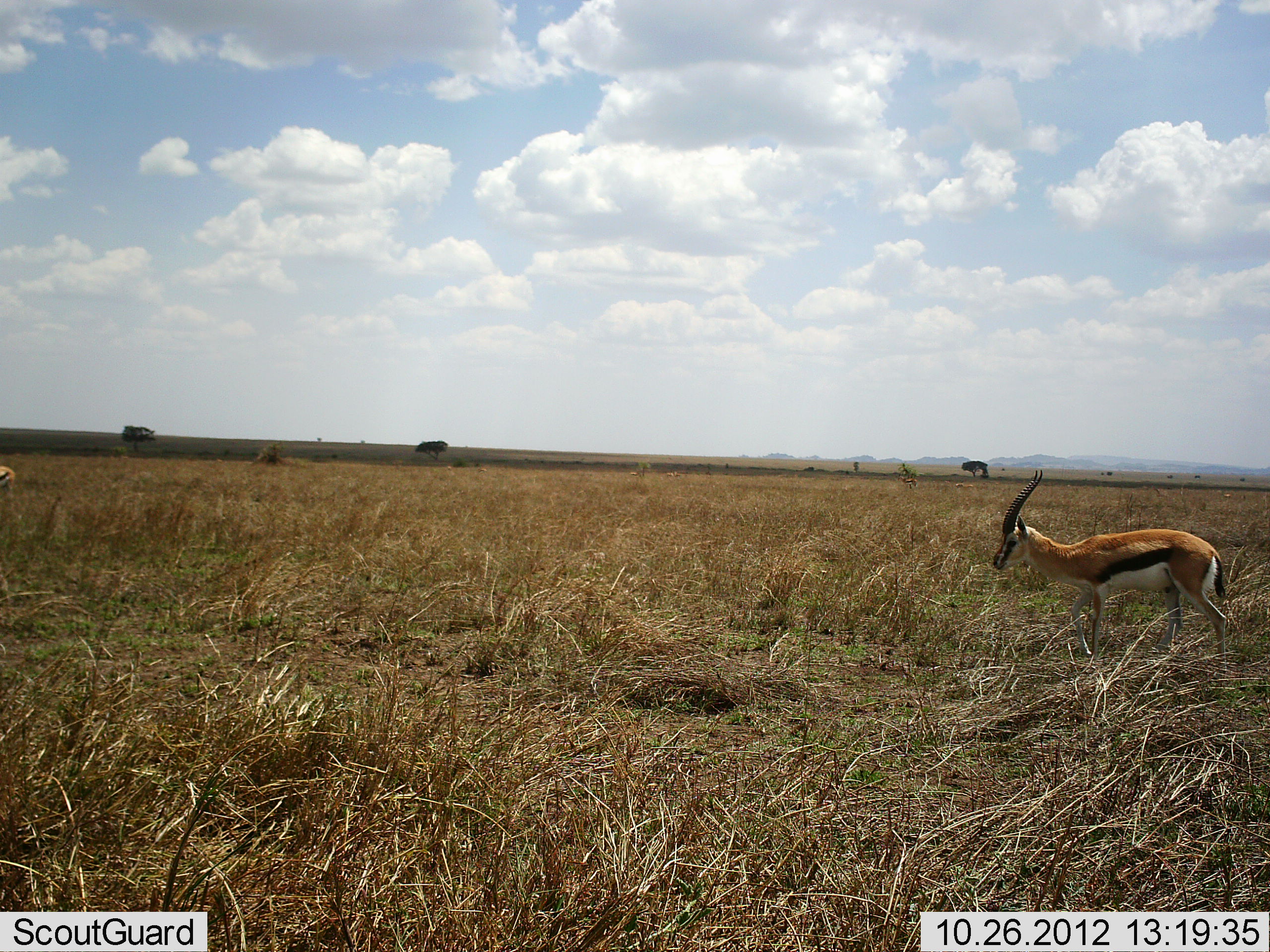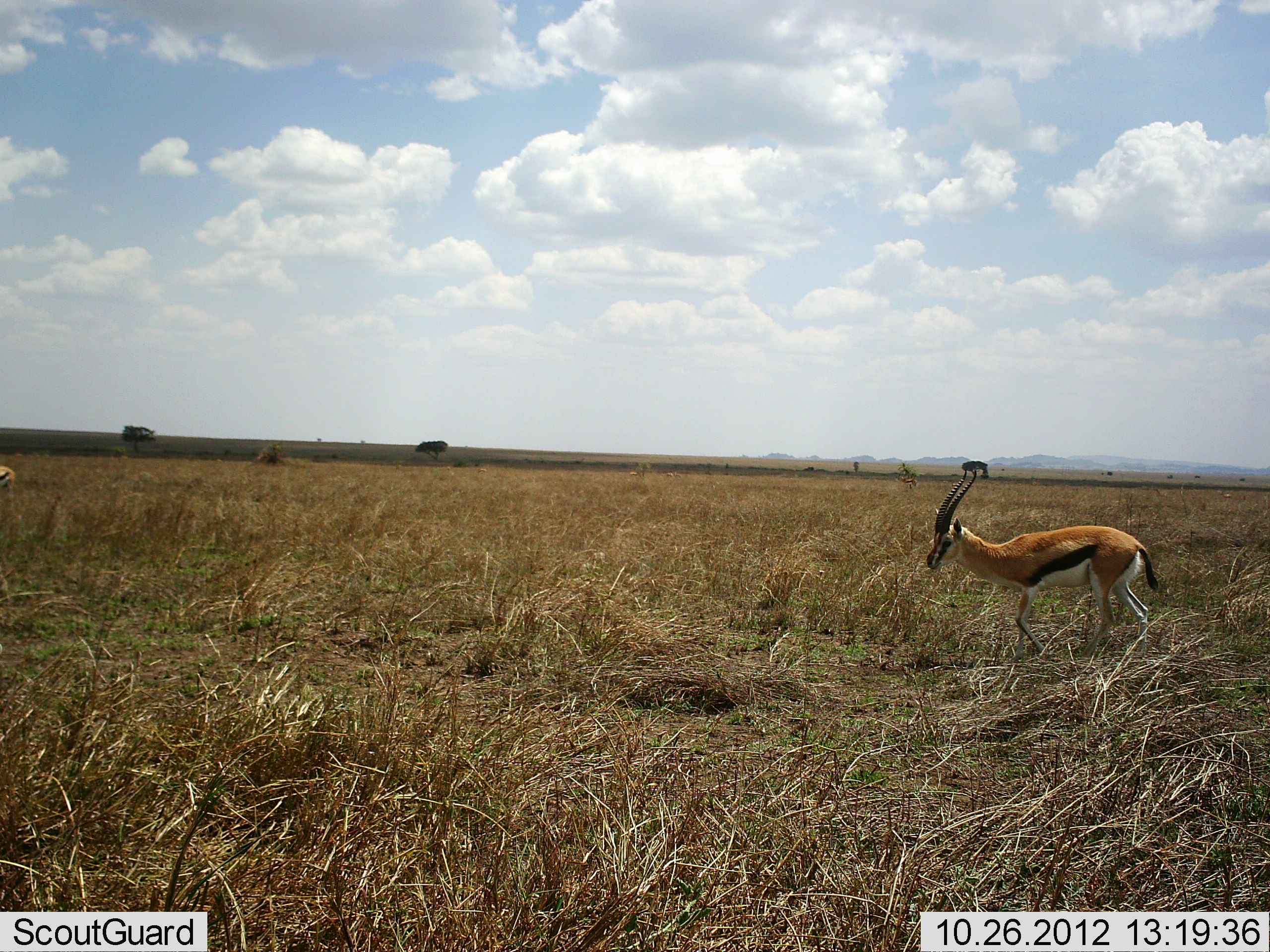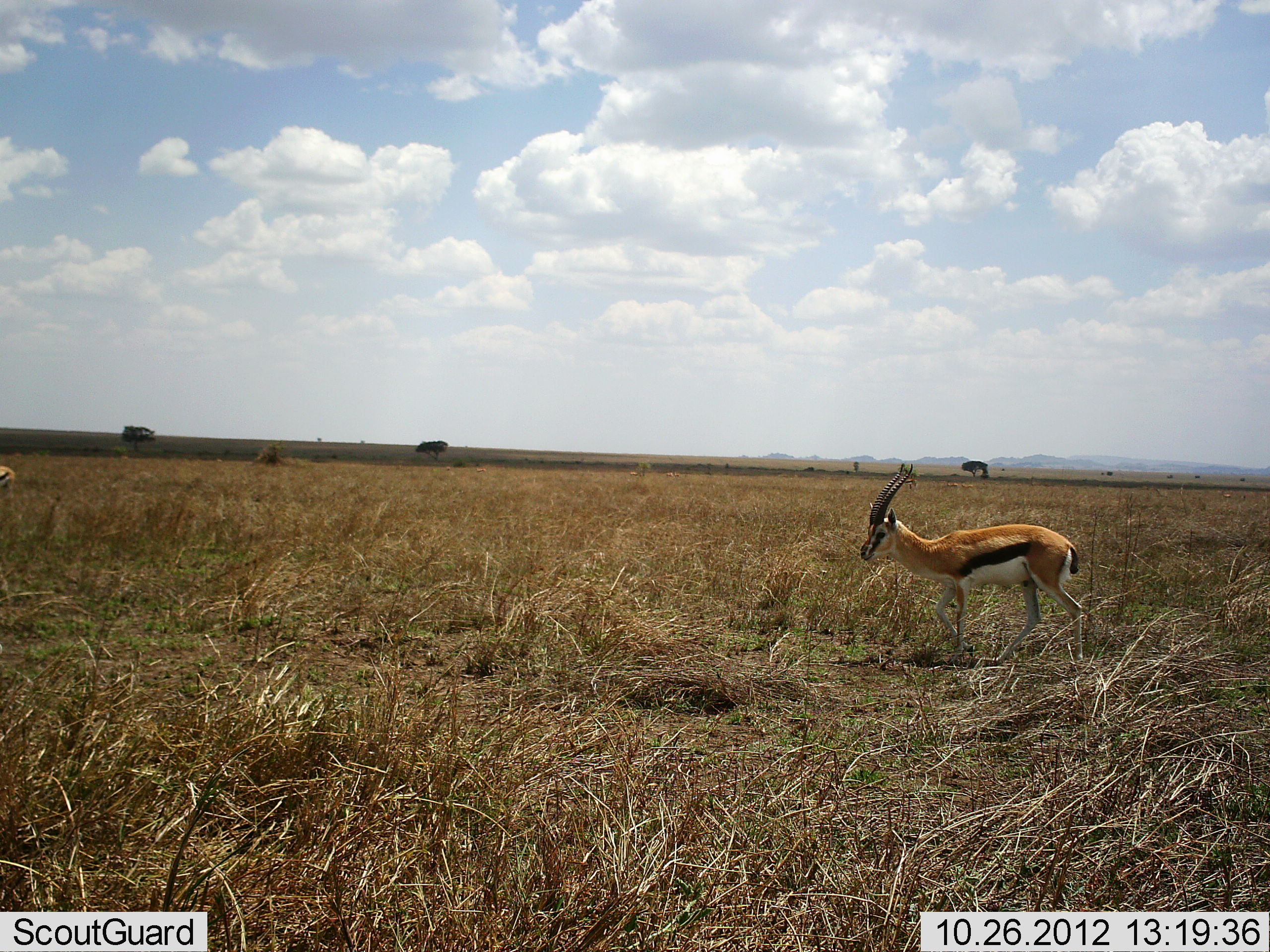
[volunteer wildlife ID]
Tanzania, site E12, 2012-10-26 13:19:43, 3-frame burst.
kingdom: Animalia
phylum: Chordata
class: Mammalia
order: Artiodactyla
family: Bovidae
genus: Eudorcas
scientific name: Eudorcas thomsonii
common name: thomson's gazelle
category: gazellethomsons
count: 1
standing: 50%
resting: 0%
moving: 90%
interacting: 0%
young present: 0%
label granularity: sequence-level